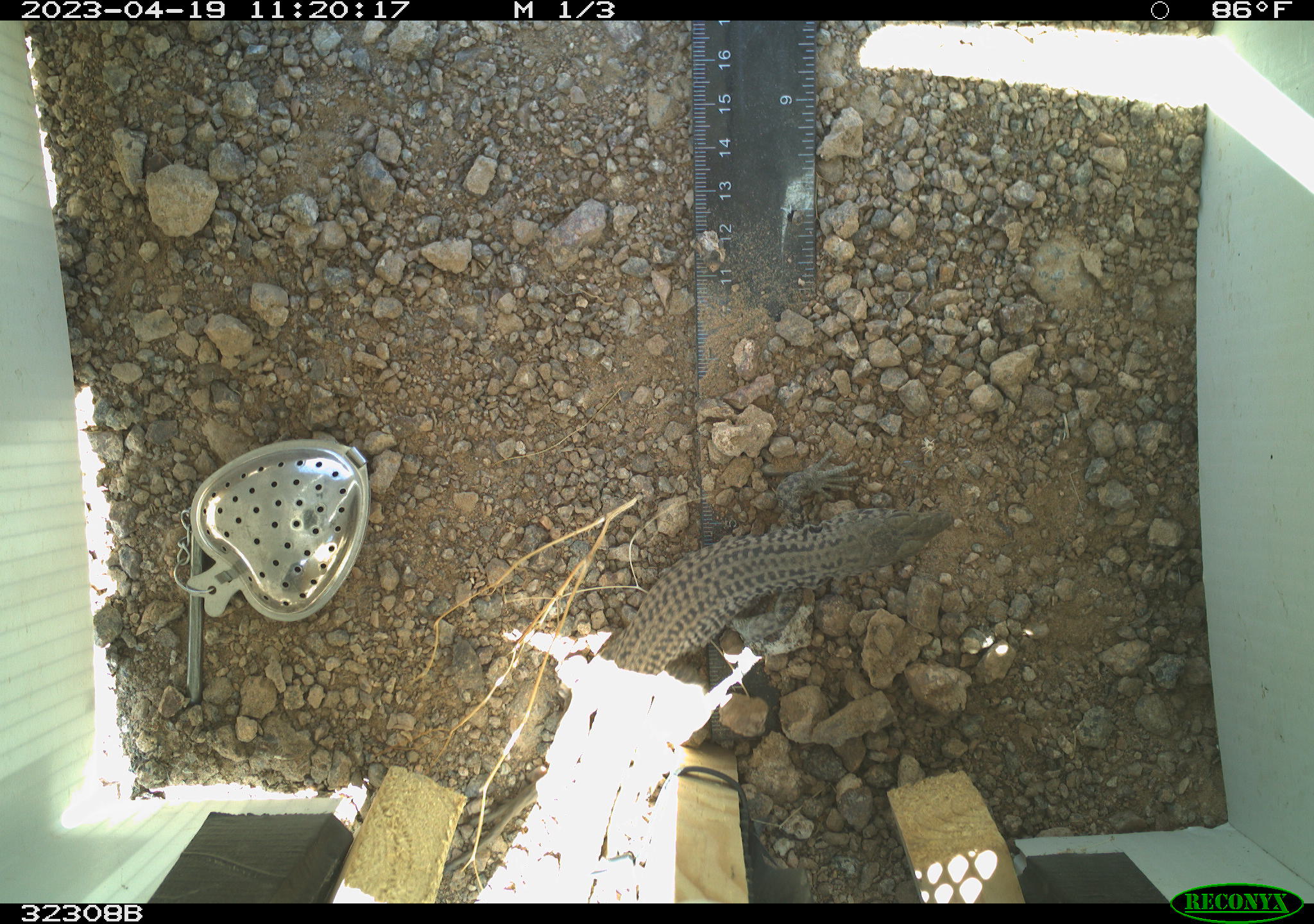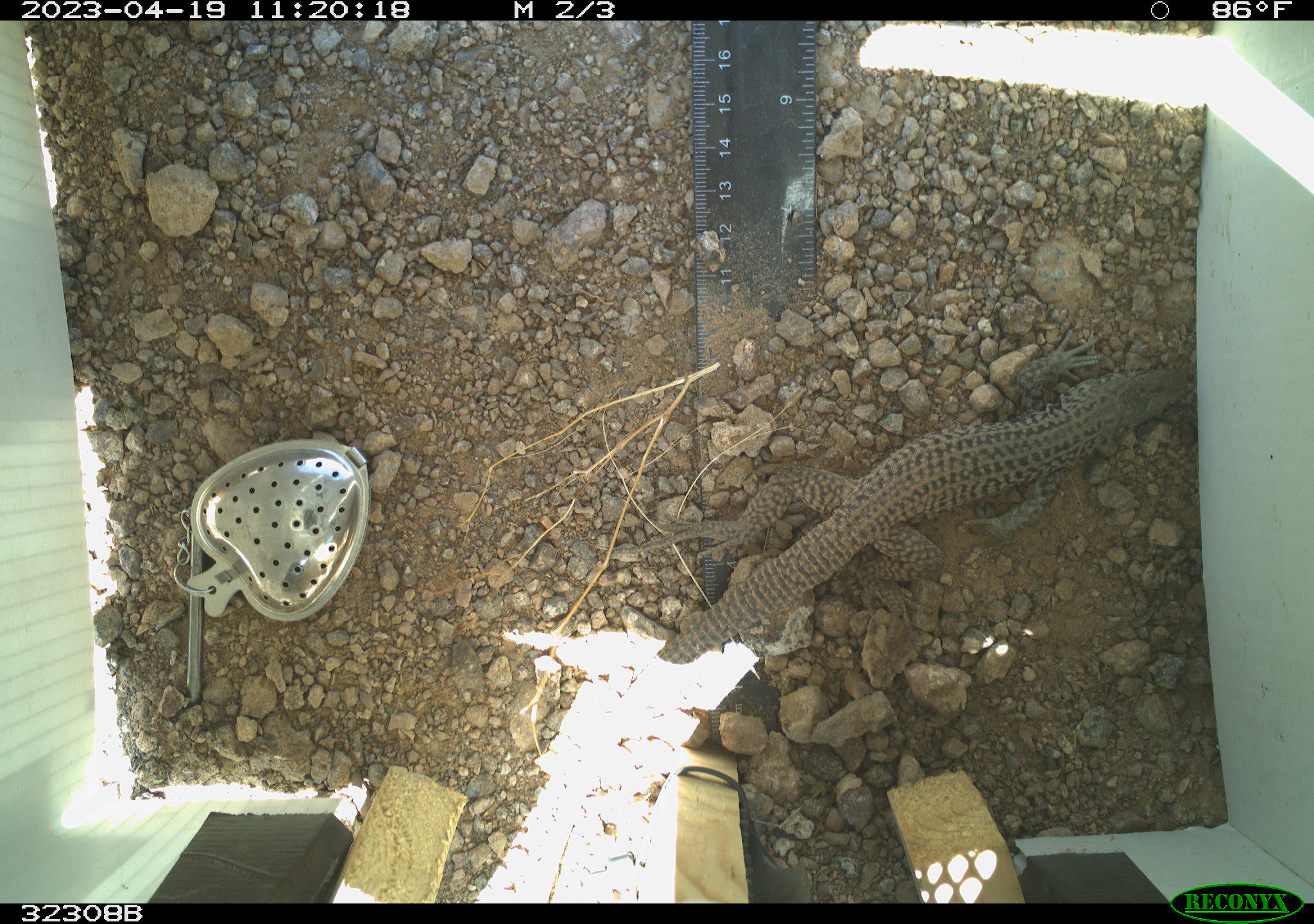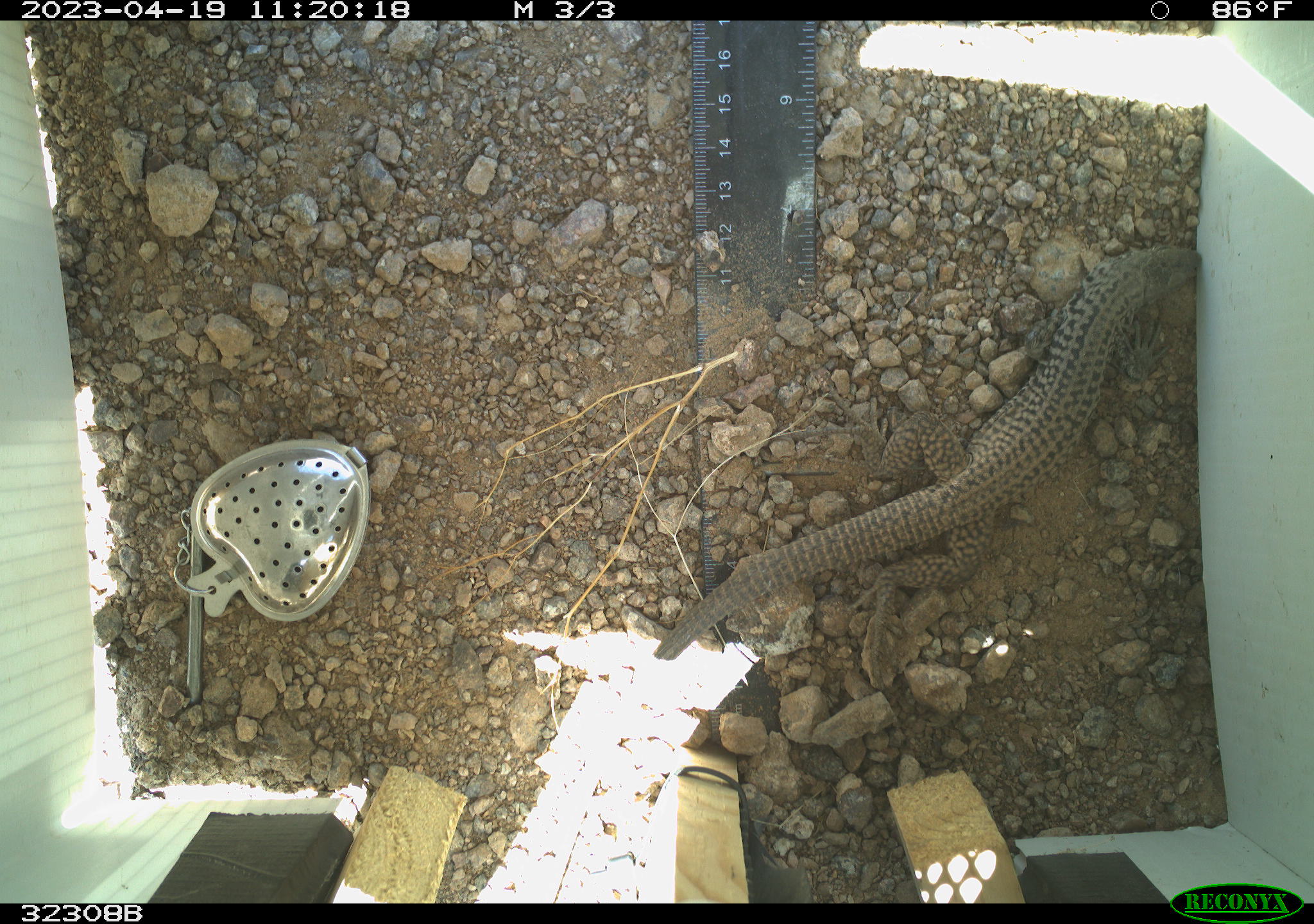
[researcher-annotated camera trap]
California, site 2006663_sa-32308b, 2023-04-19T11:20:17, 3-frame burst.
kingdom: Animalia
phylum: Chordata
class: Reptilia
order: Squamata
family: Teiidae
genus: Aspidoscelis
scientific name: Aspidoscelis tigris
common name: western whiptail